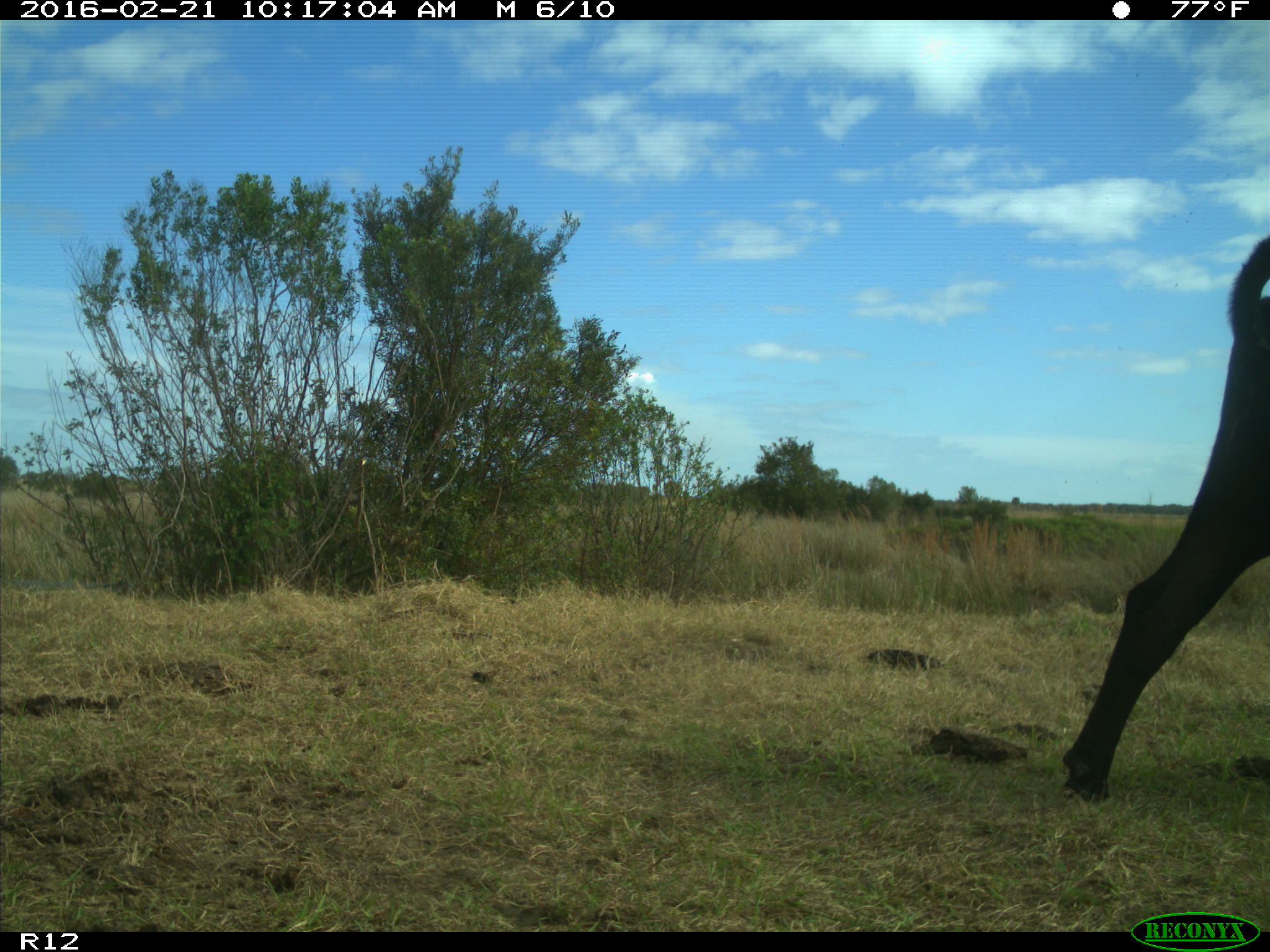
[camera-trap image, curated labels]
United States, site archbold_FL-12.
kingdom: Animalia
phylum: Chordata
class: Mammalia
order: Artiodactyla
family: Bovidae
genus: Bos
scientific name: Bos taurus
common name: domestic cow